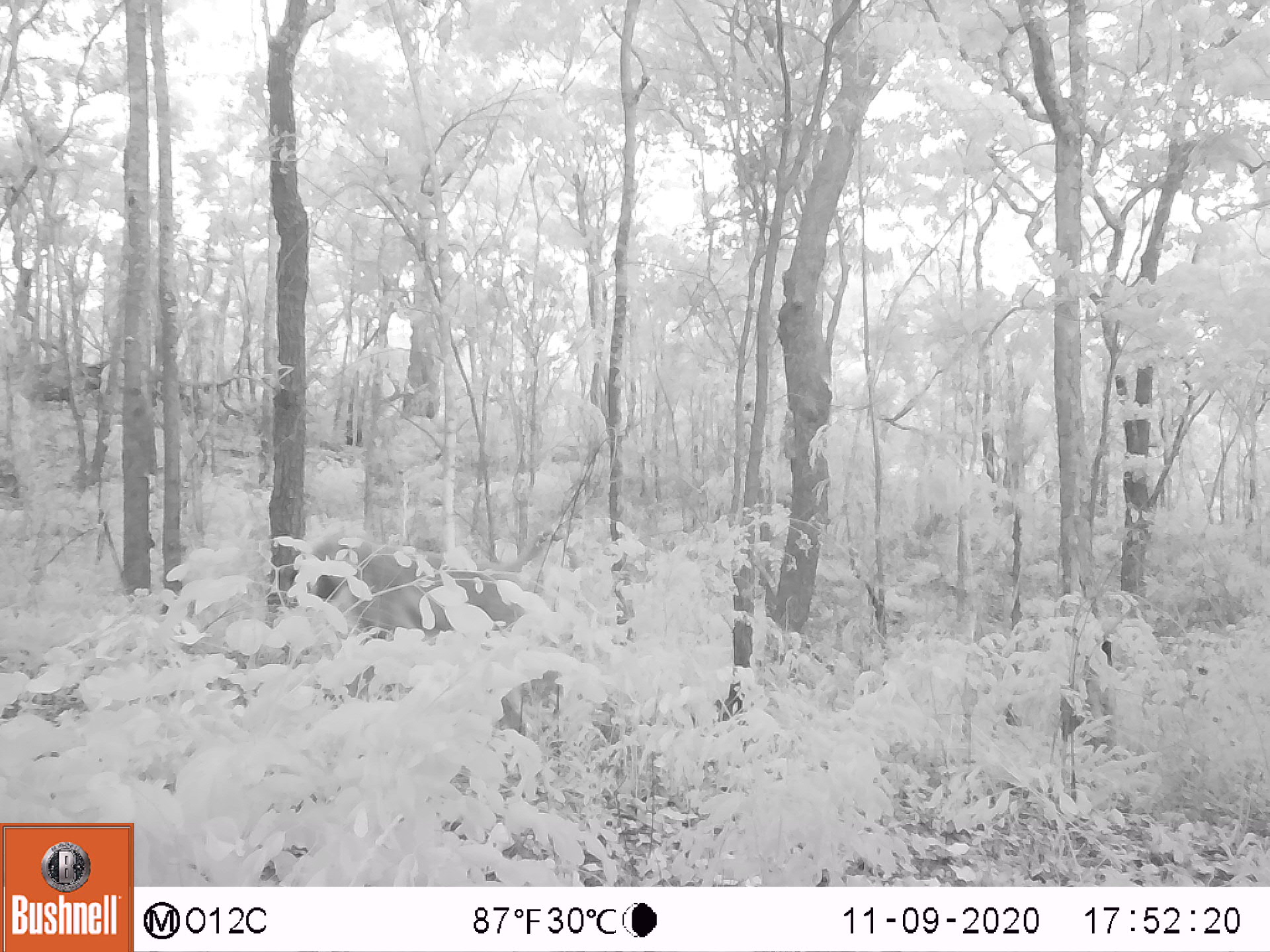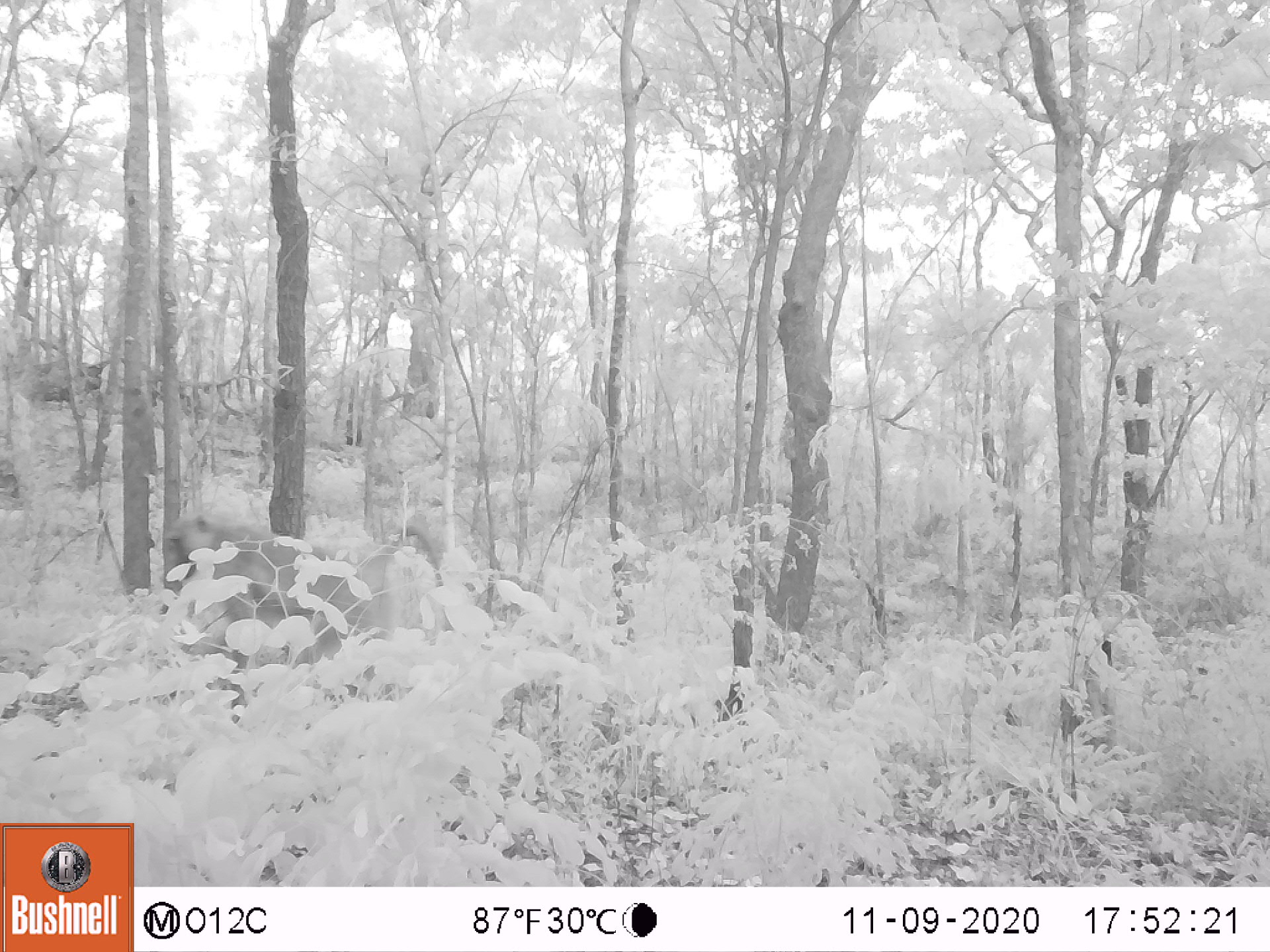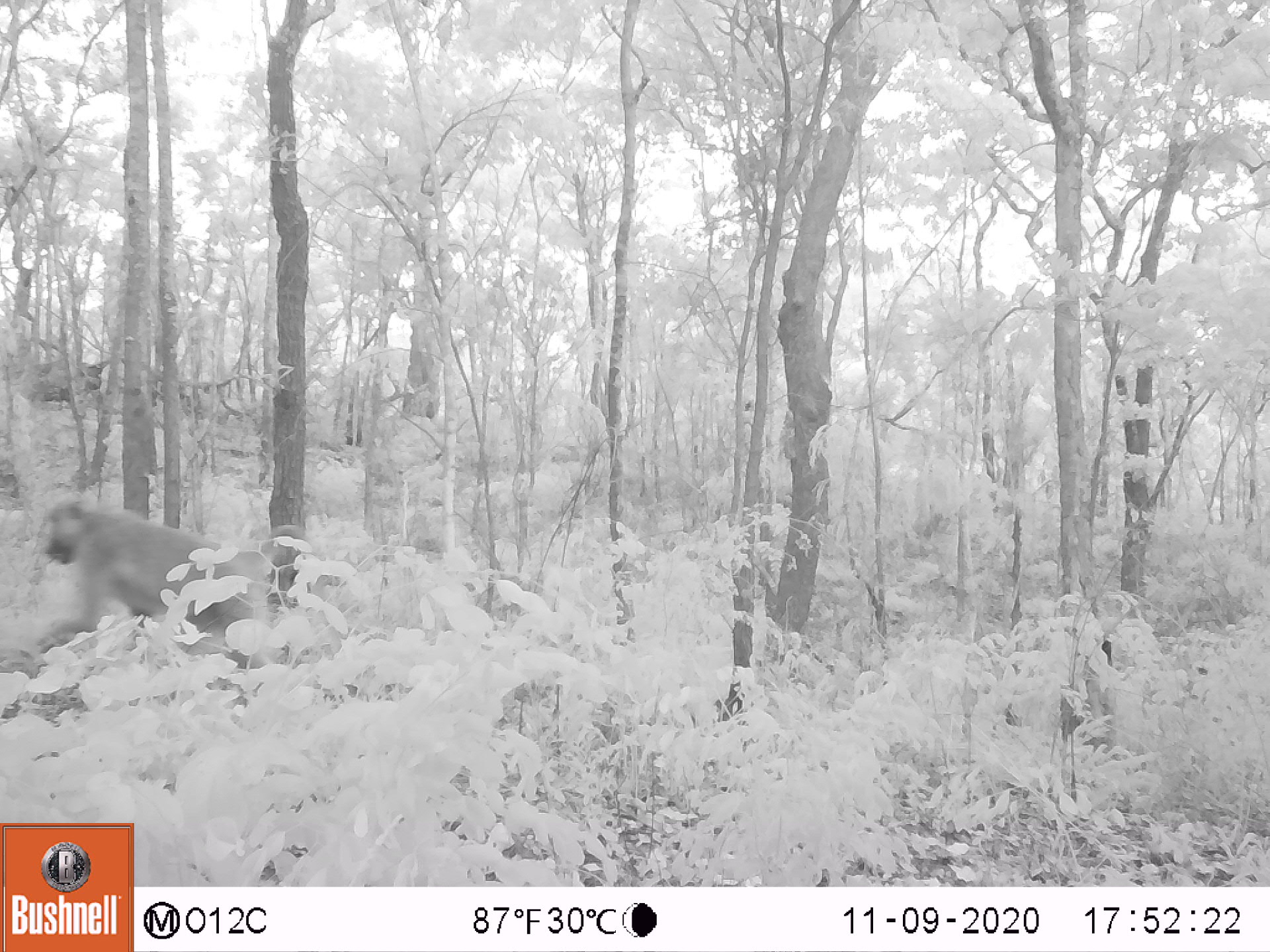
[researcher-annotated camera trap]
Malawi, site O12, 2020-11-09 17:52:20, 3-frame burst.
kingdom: Animalia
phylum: Chordata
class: Mammalia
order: Primates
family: Cercopithecidae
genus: Papio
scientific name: Papio cynocephalus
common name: yellow baboon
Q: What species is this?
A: Yellow baboon (Papio cynocephalus).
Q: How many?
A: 1.